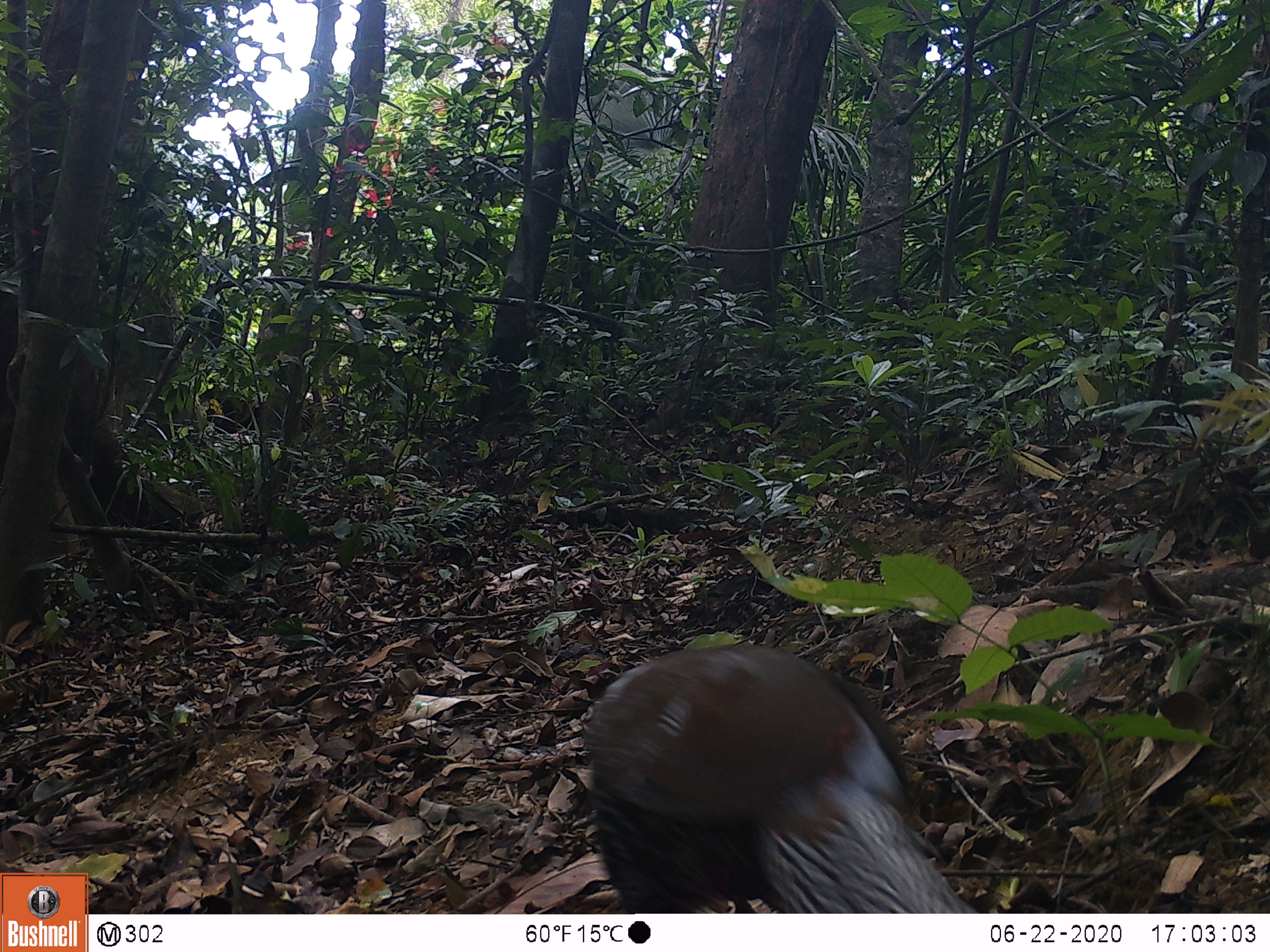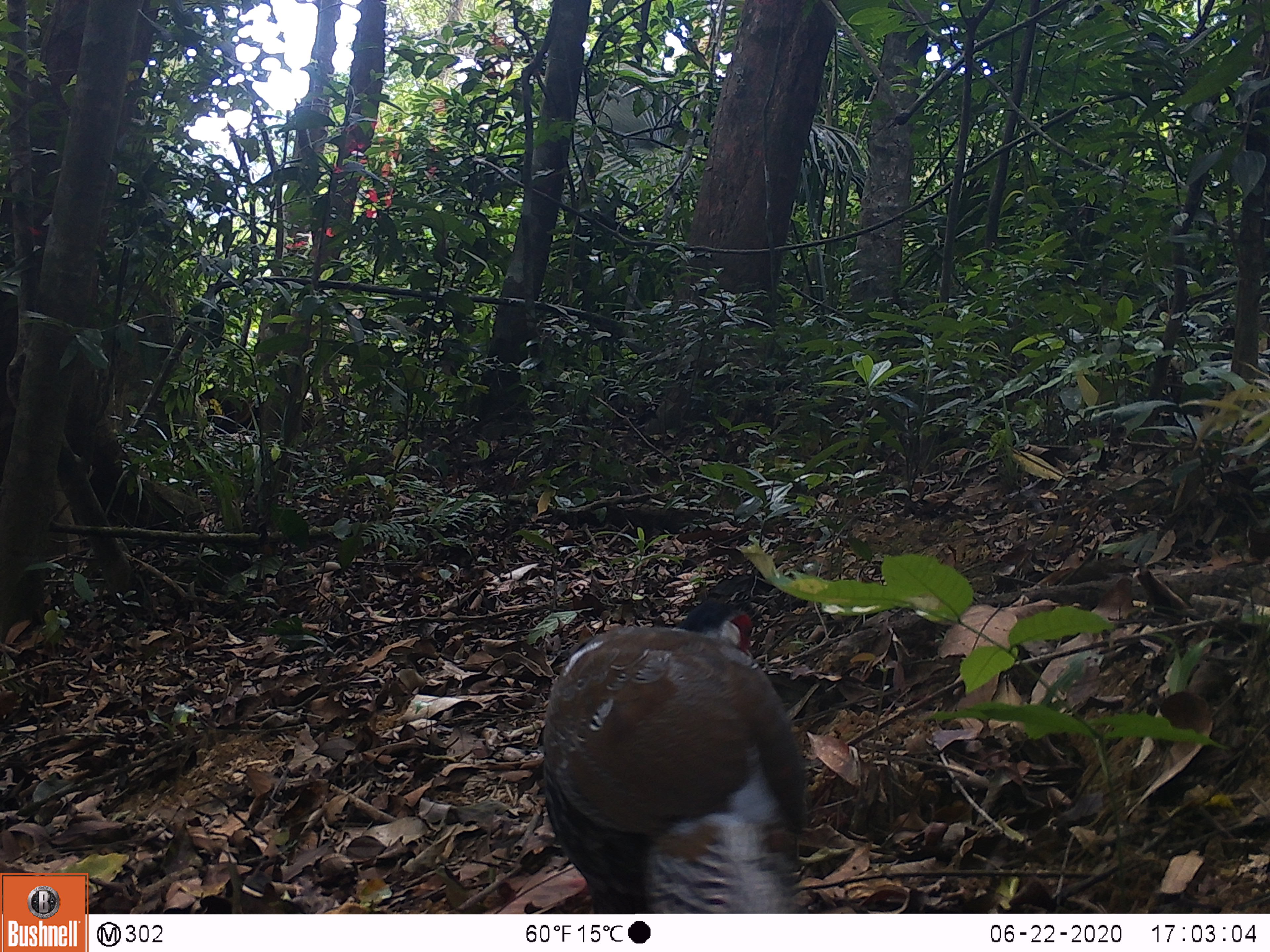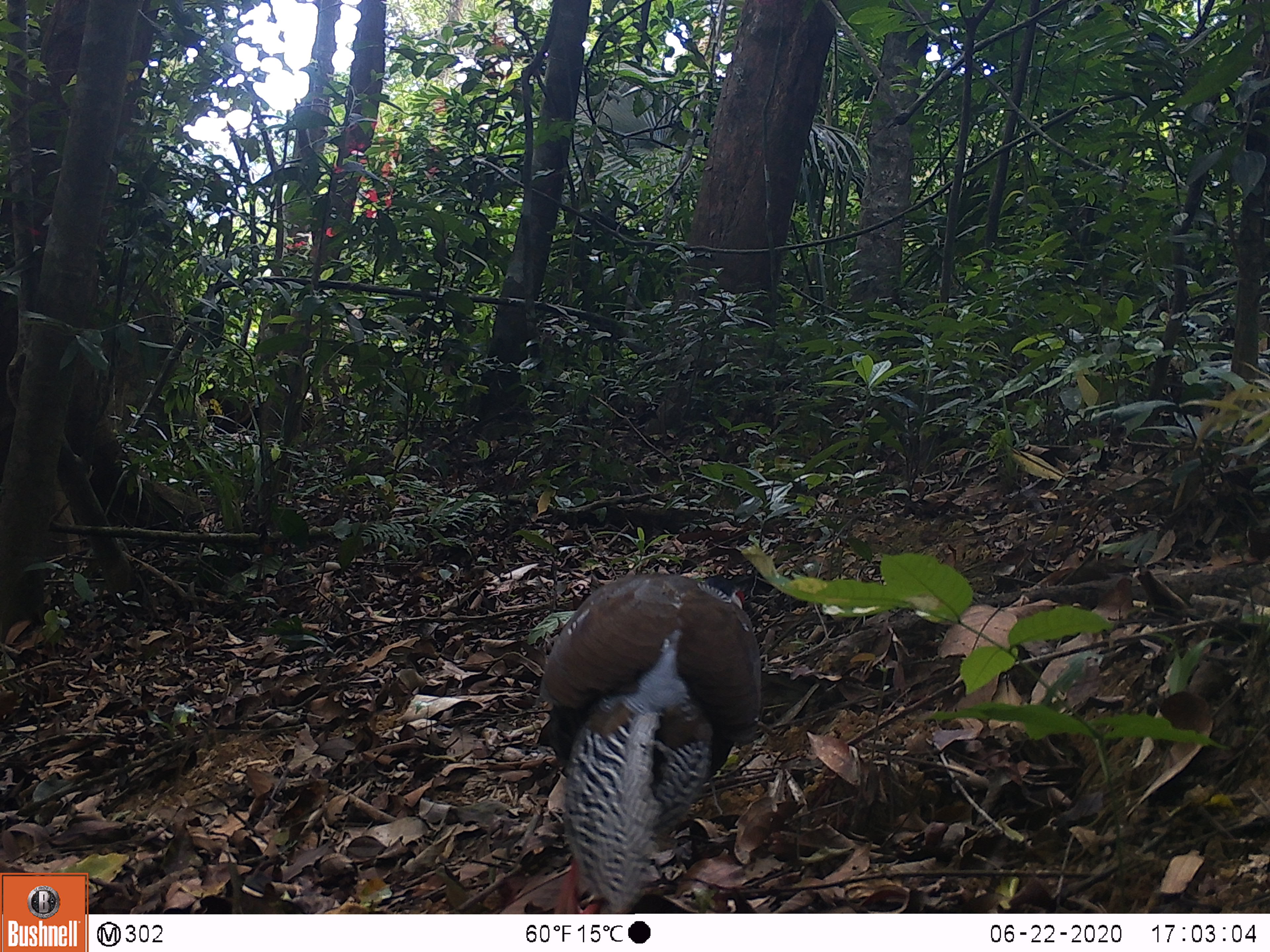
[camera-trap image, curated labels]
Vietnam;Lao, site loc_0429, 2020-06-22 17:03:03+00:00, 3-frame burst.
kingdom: Animalia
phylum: Chordata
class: Aves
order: Galliformes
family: Phasianidae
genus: Lophura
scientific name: Lophura nycthemera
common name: silver pheasant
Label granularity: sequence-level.